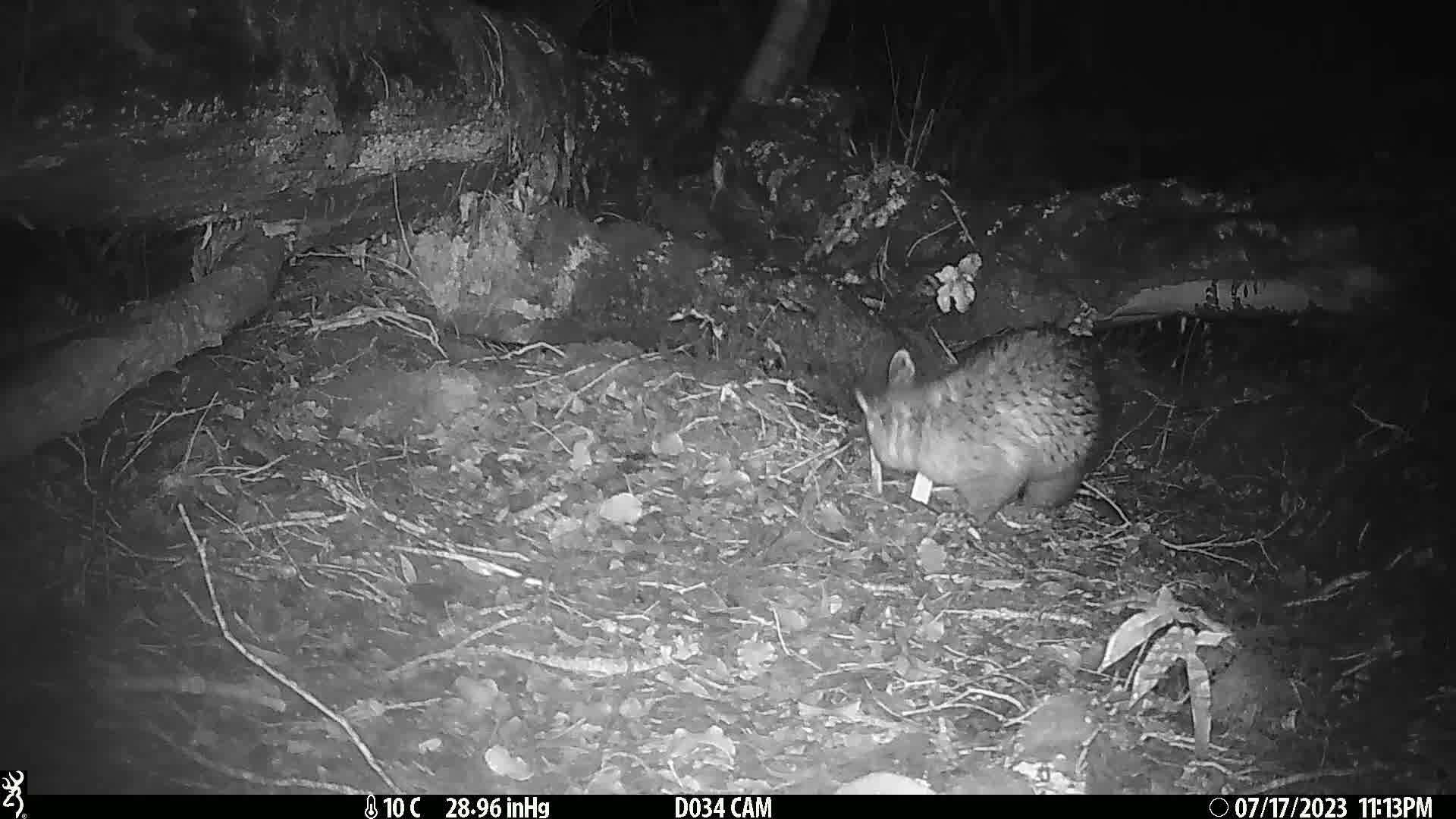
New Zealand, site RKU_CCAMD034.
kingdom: Animalia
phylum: Chordata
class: Mammalia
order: Diprotodontia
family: Phalangeridae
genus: Trichosurus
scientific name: Trichosurus vulpecula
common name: common brushtail possum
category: possum